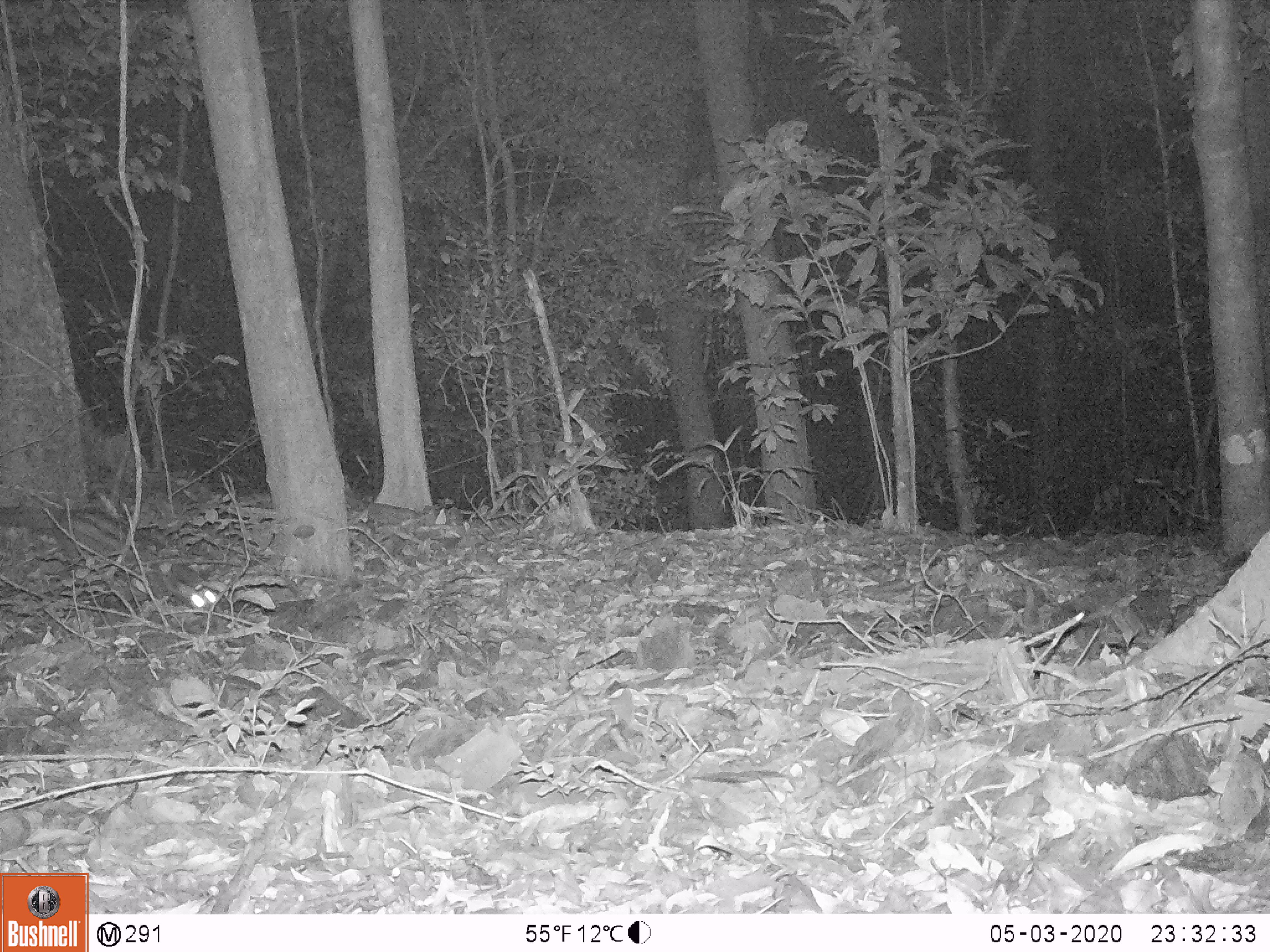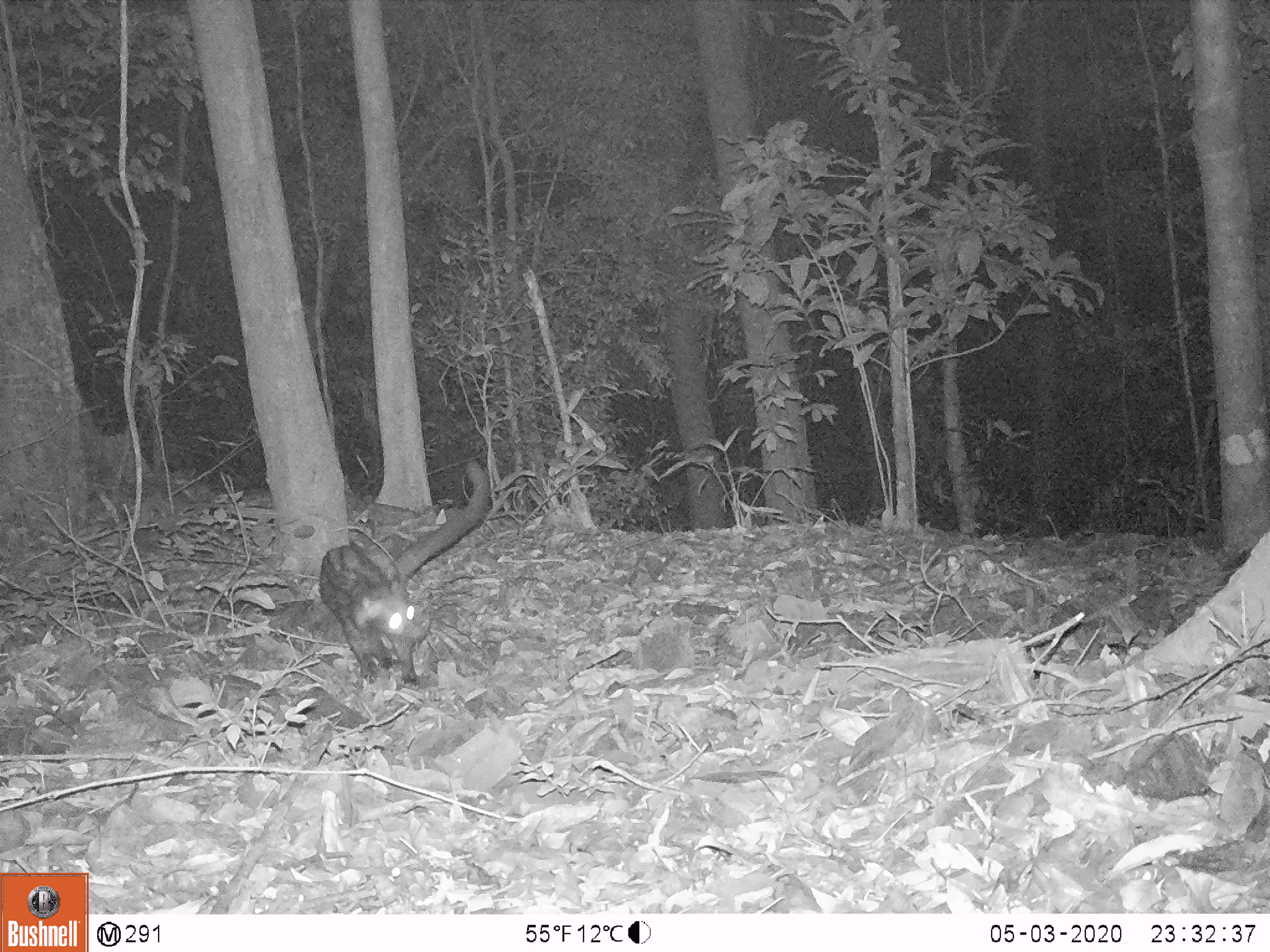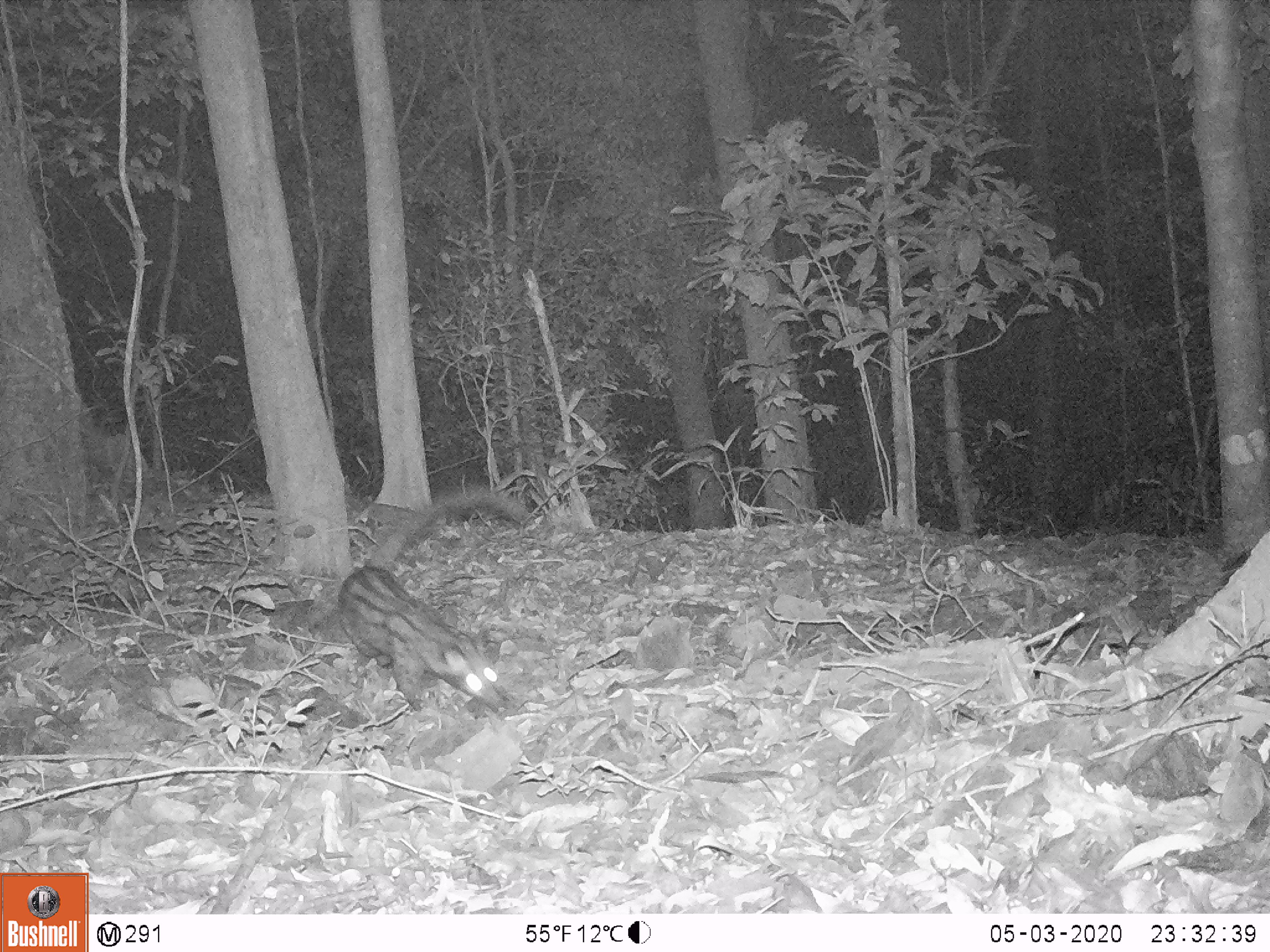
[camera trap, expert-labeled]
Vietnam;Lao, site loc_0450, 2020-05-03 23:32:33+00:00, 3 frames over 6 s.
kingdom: Animalia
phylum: Chordata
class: Mammalia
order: Carnivora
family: Viverridae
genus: Paradoxurus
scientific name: Paradoxurus hermaphroditus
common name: common palm civet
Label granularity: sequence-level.